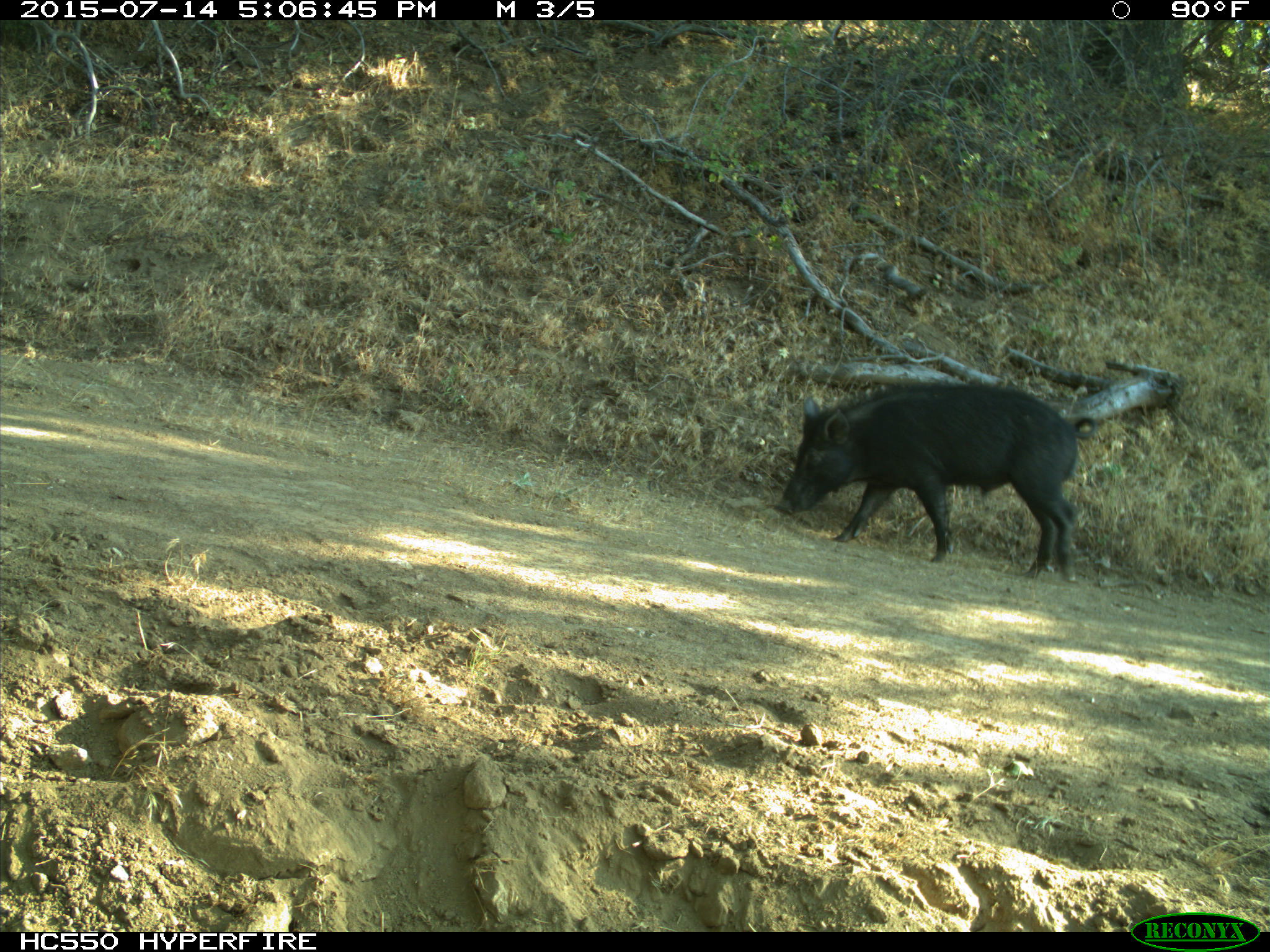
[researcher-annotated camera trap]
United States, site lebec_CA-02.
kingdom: Animalia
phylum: Chordata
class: Mammalia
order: Artiodactyla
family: Suidae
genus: Sus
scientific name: Sus scrofa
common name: wild boar